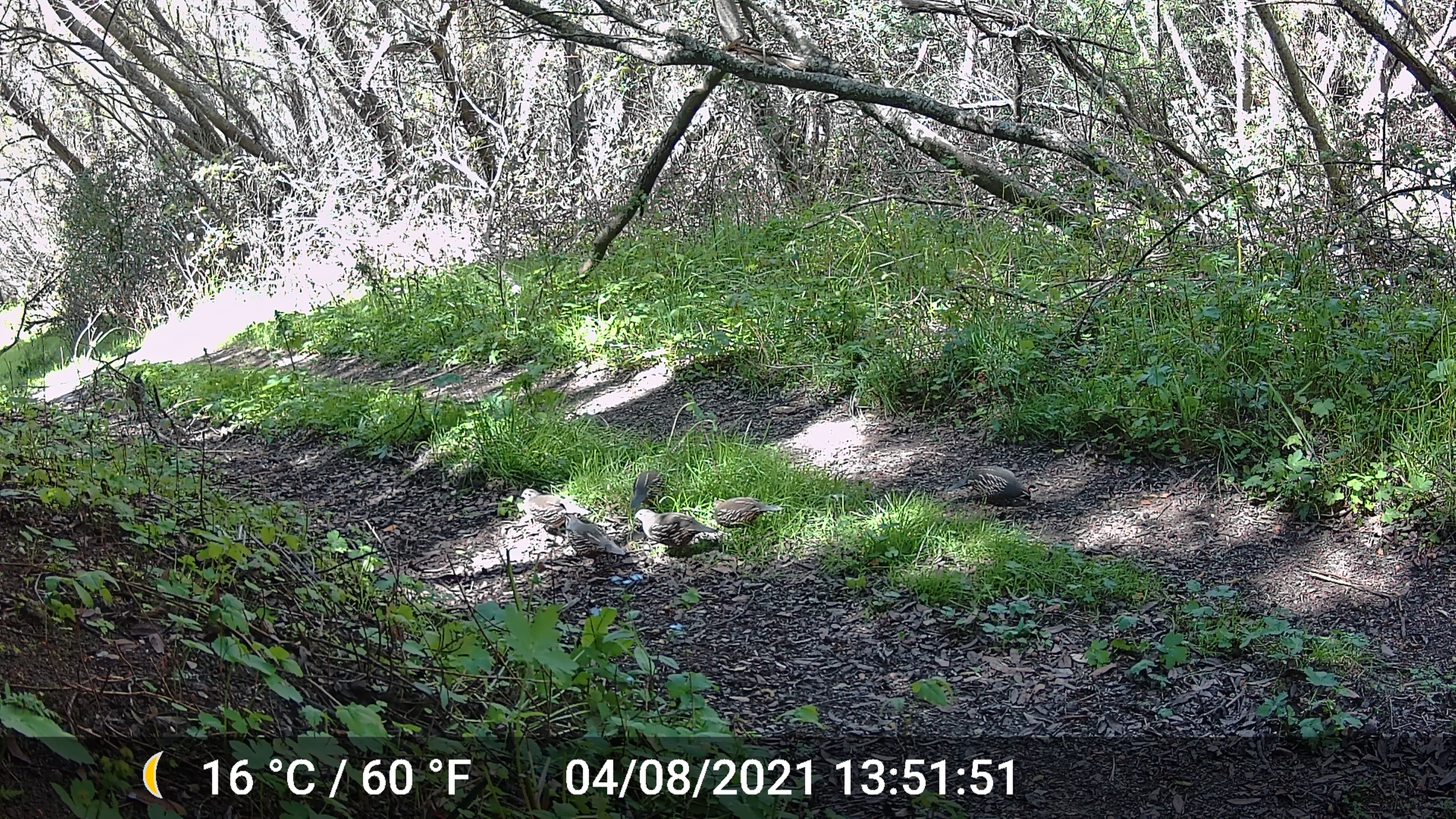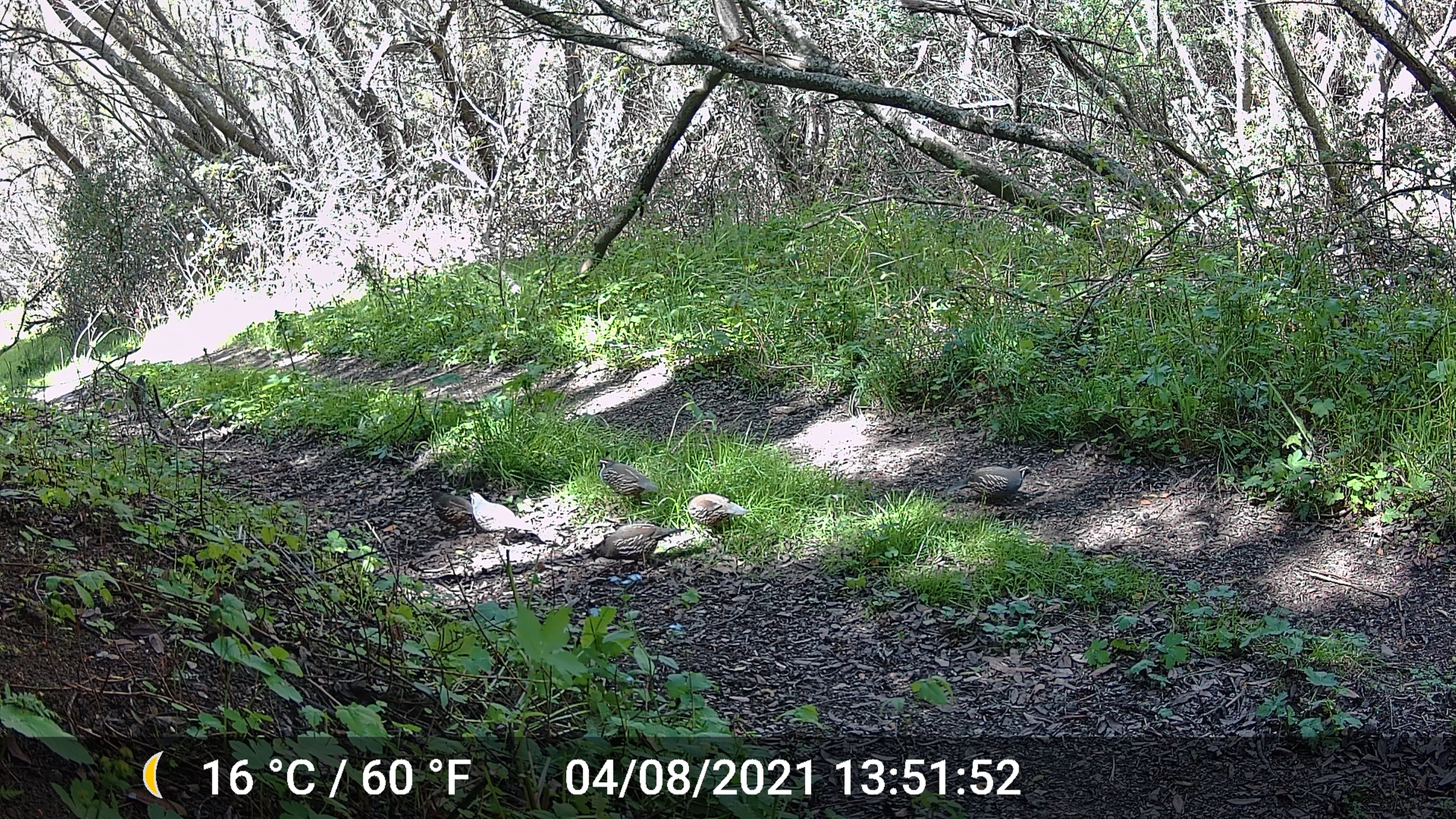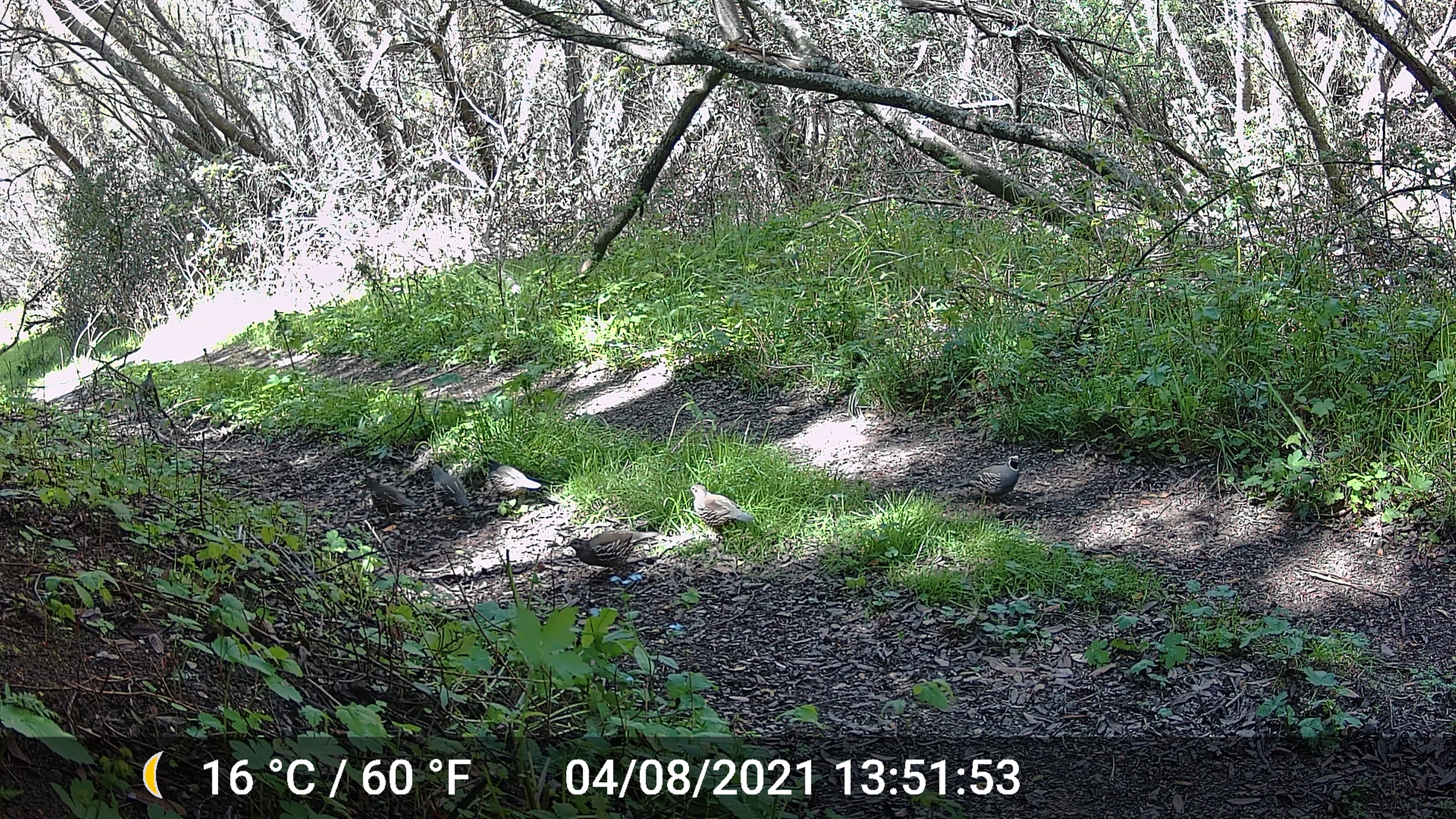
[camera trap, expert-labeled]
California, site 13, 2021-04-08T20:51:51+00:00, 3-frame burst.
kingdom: Animalia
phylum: Chordata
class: Aves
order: Galliformes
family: Odontophoridae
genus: Callipepla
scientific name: Callipepla californica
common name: california quail